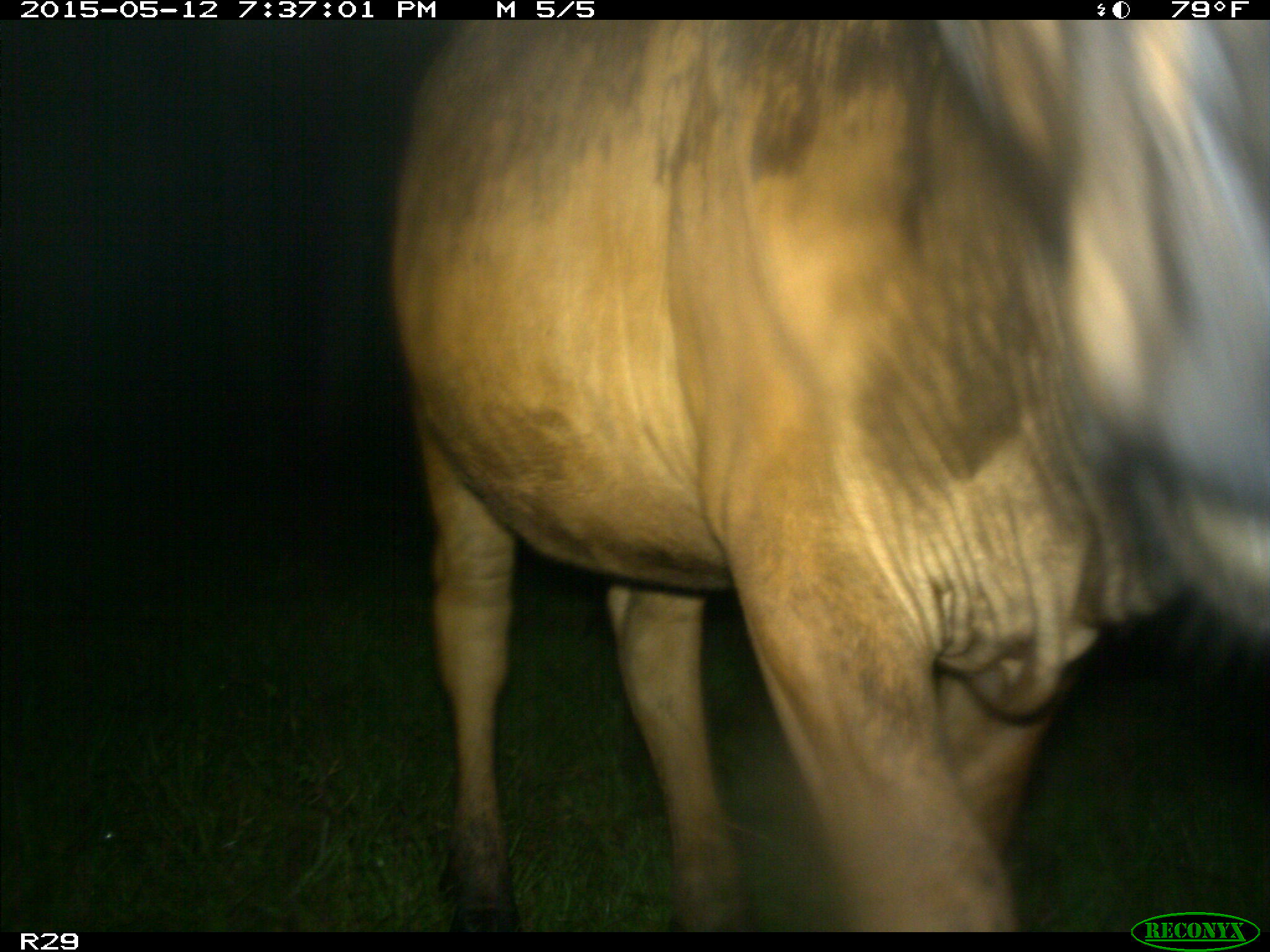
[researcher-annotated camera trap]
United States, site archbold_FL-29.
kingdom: Animalia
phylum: Chordata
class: Mammalia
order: Artiodactyla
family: Bovidae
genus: Bos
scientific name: Bos taurus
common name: domestic cow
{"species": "Bos taurus (domestic cow)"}